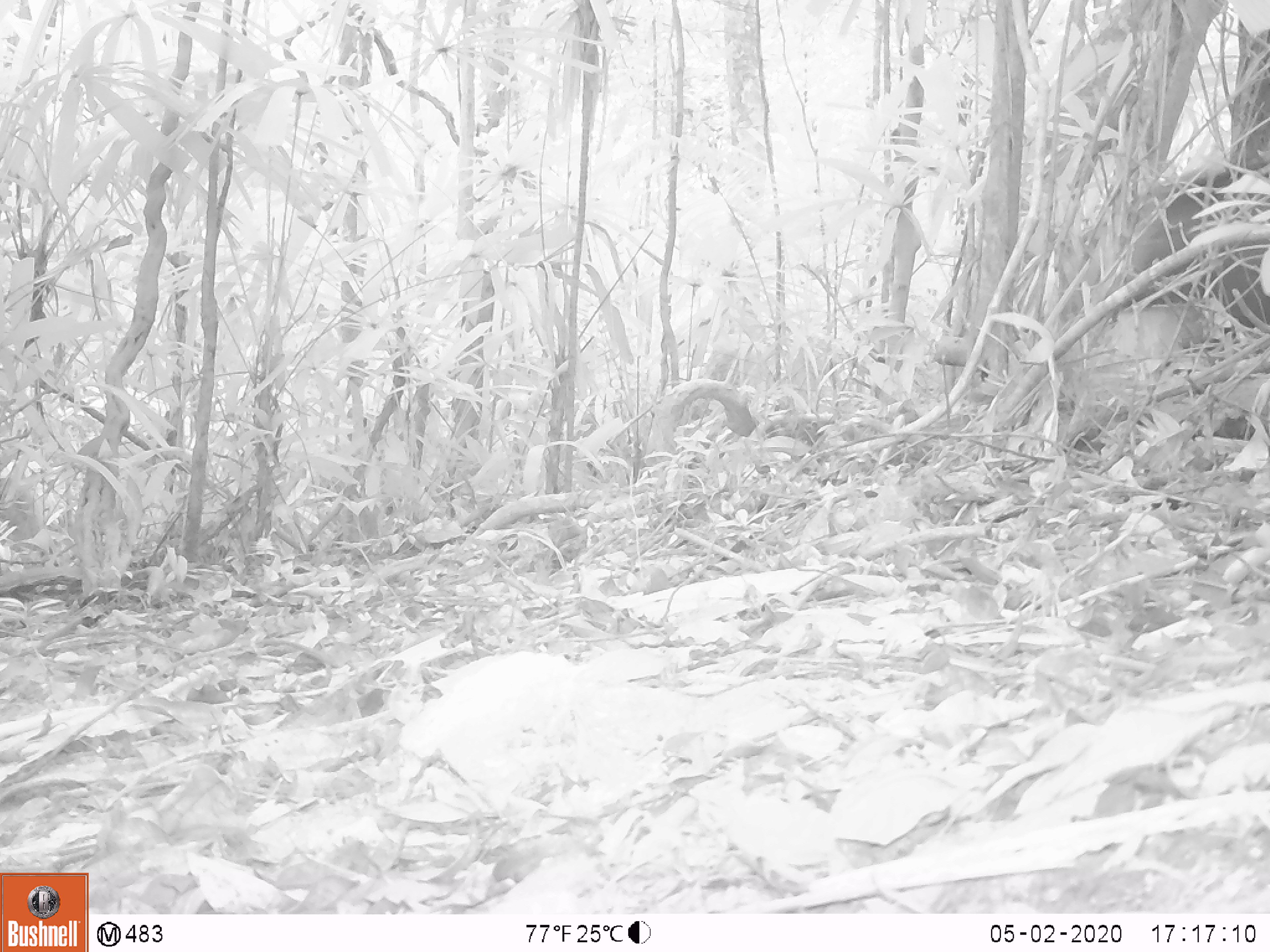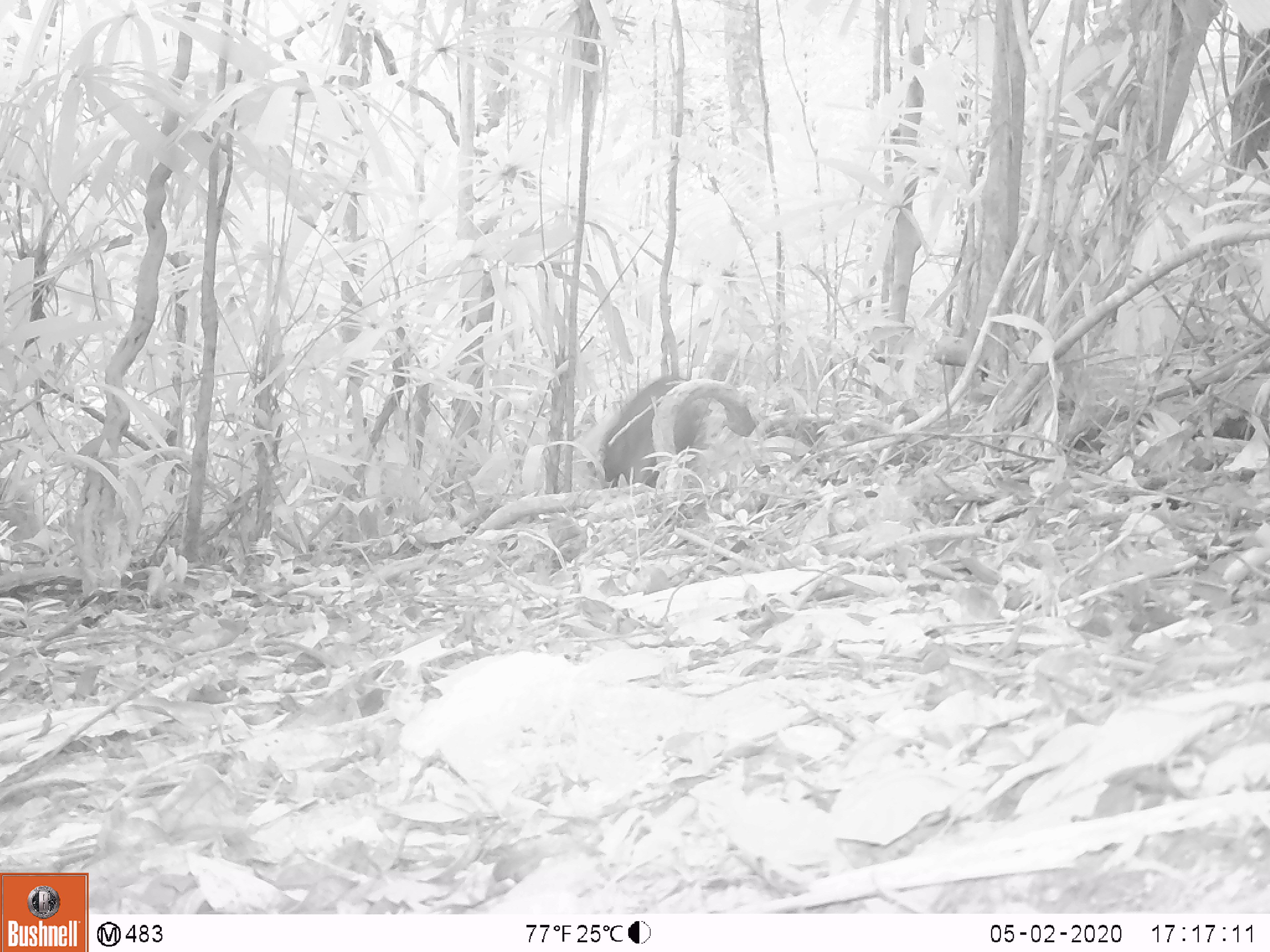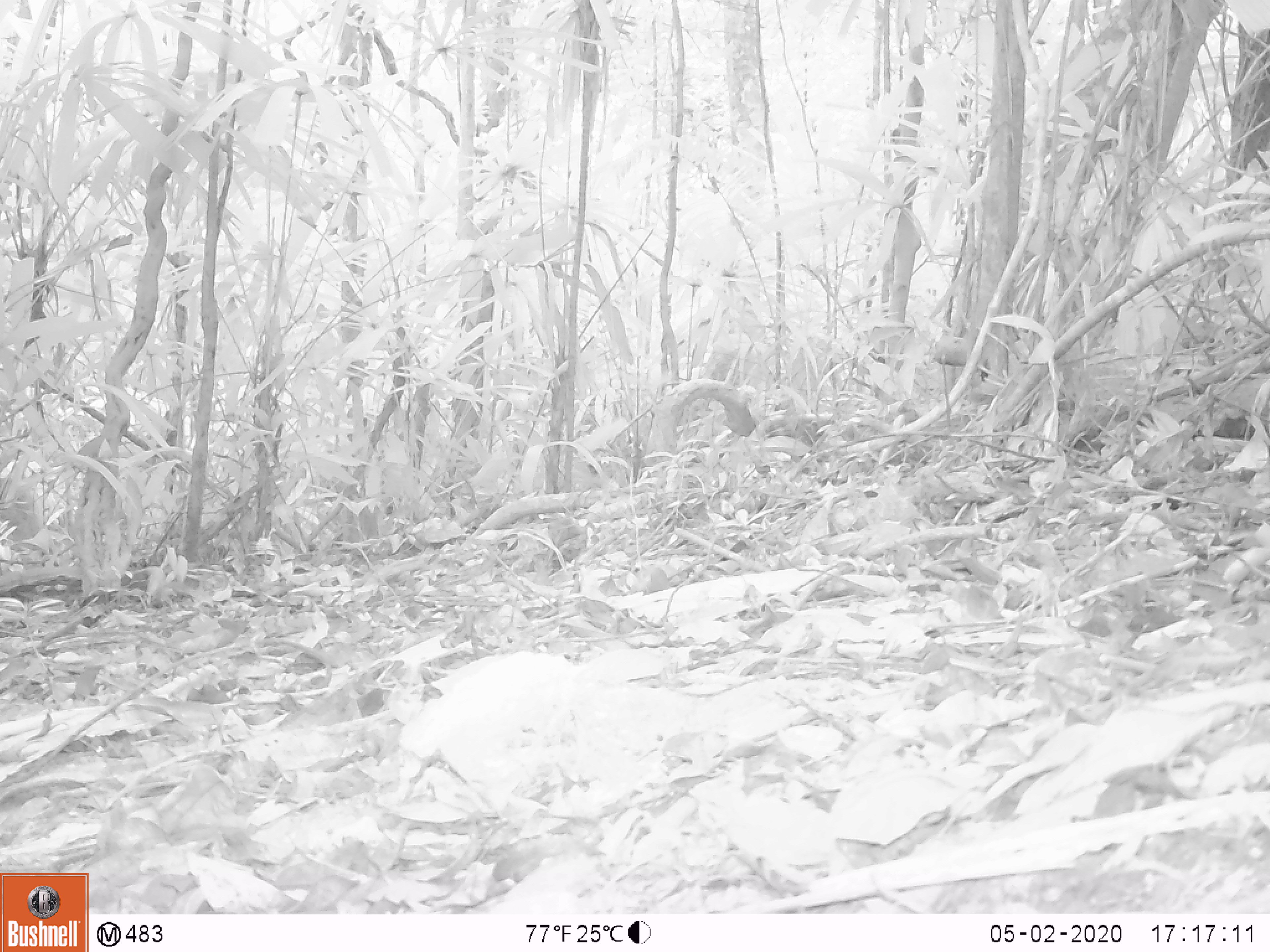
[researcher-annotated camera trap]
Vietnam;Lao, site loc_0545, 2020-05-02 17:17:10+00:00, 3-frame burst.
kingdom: Animalia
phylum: Chordata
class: Mammalia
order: Artiodactyla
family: Suidae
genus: Sus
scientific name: Sus scrofa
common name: eurasian wild pig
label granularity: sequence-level